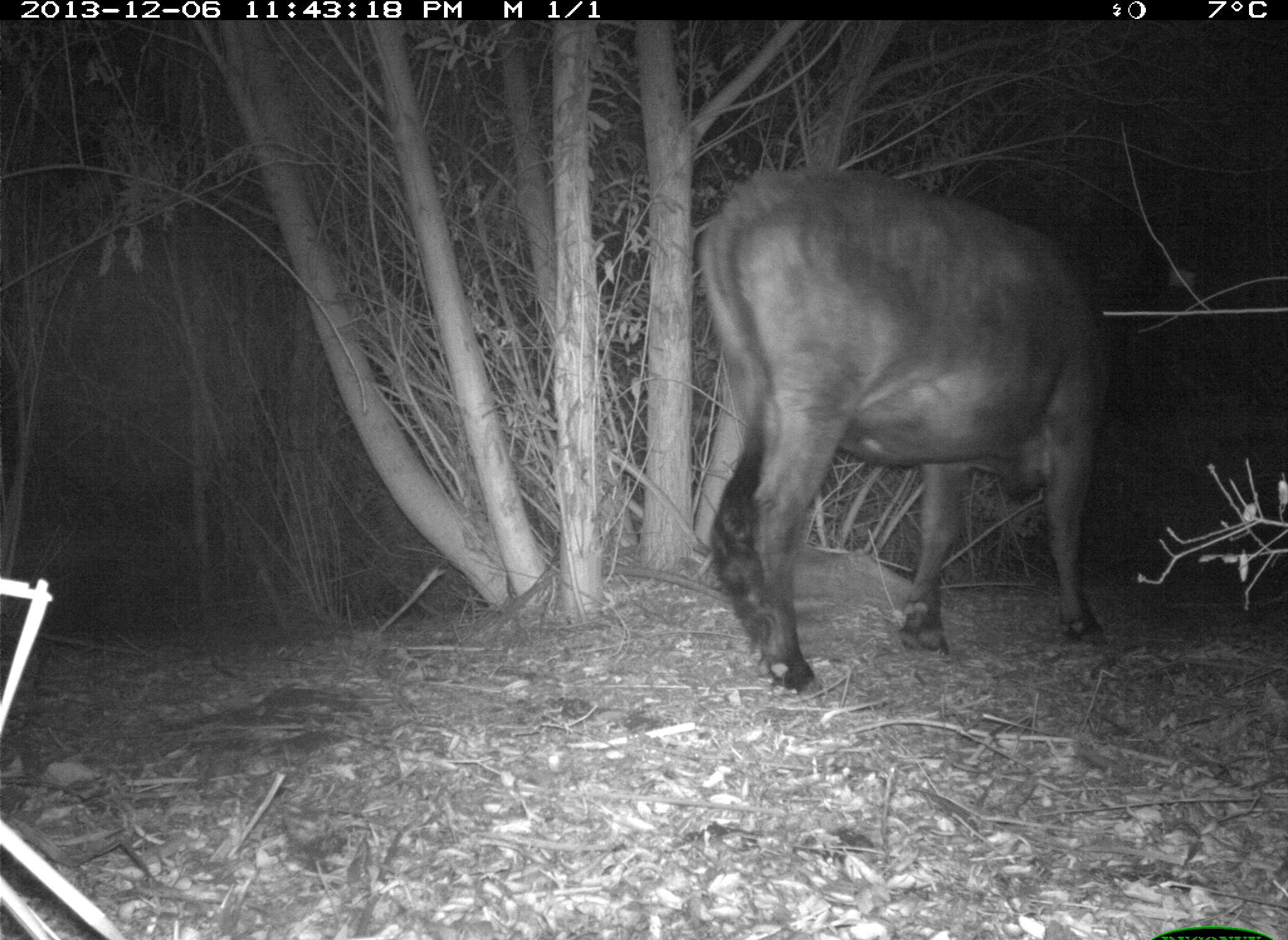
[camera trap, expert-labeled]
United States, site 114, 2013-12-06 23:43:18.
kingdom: Animalia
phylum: Chordata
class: Mammalia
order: Artiodactyla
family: Bovidae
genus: Bos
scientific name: Bos taurus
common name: cow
Cow (Bos taurus).